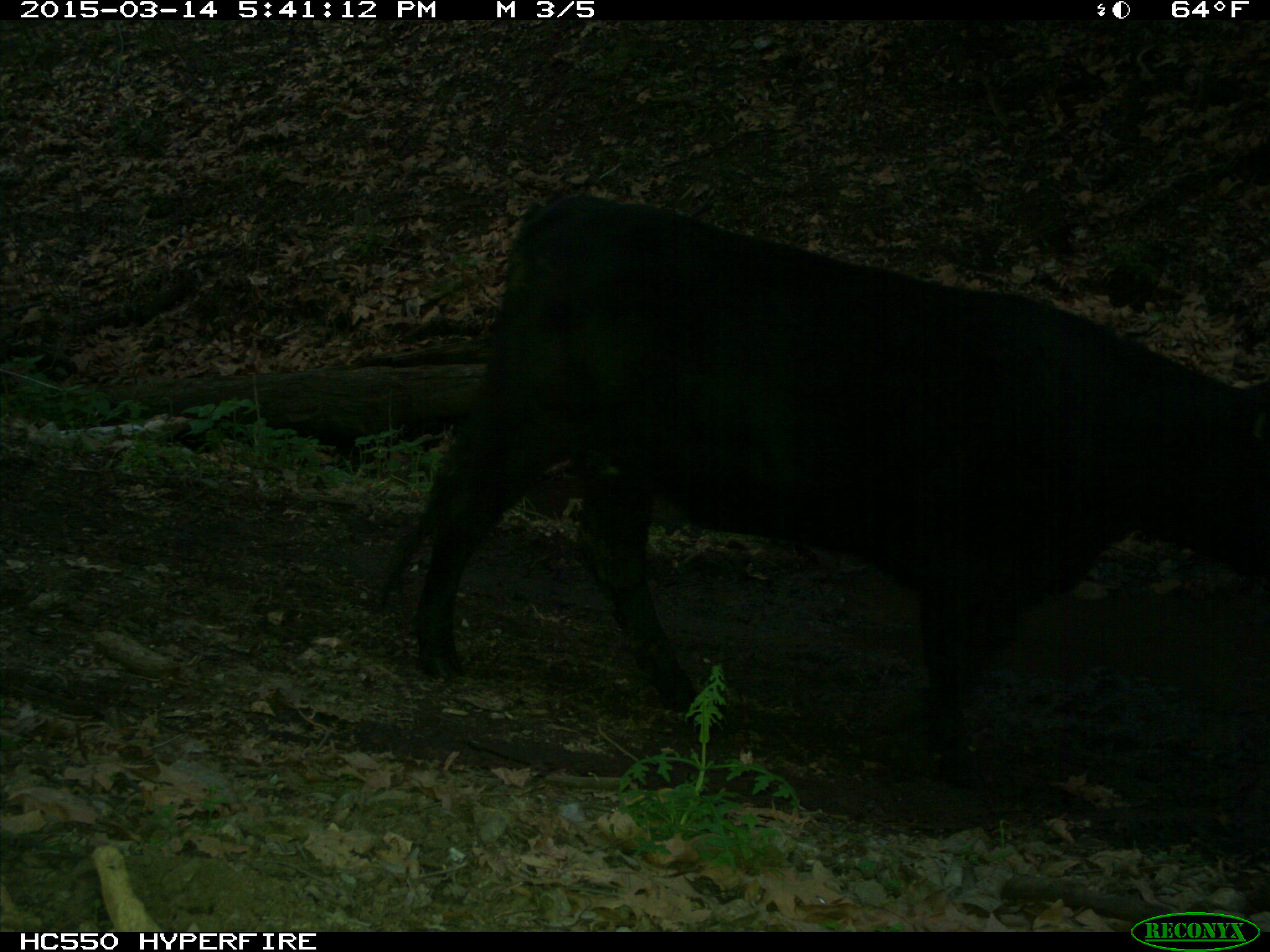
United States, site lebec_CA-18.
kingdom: Animalia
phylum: Chordata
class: Mammalia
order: Artiodactyla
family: Bovidae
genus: Bos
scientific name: Bos taurus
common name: domestic cow